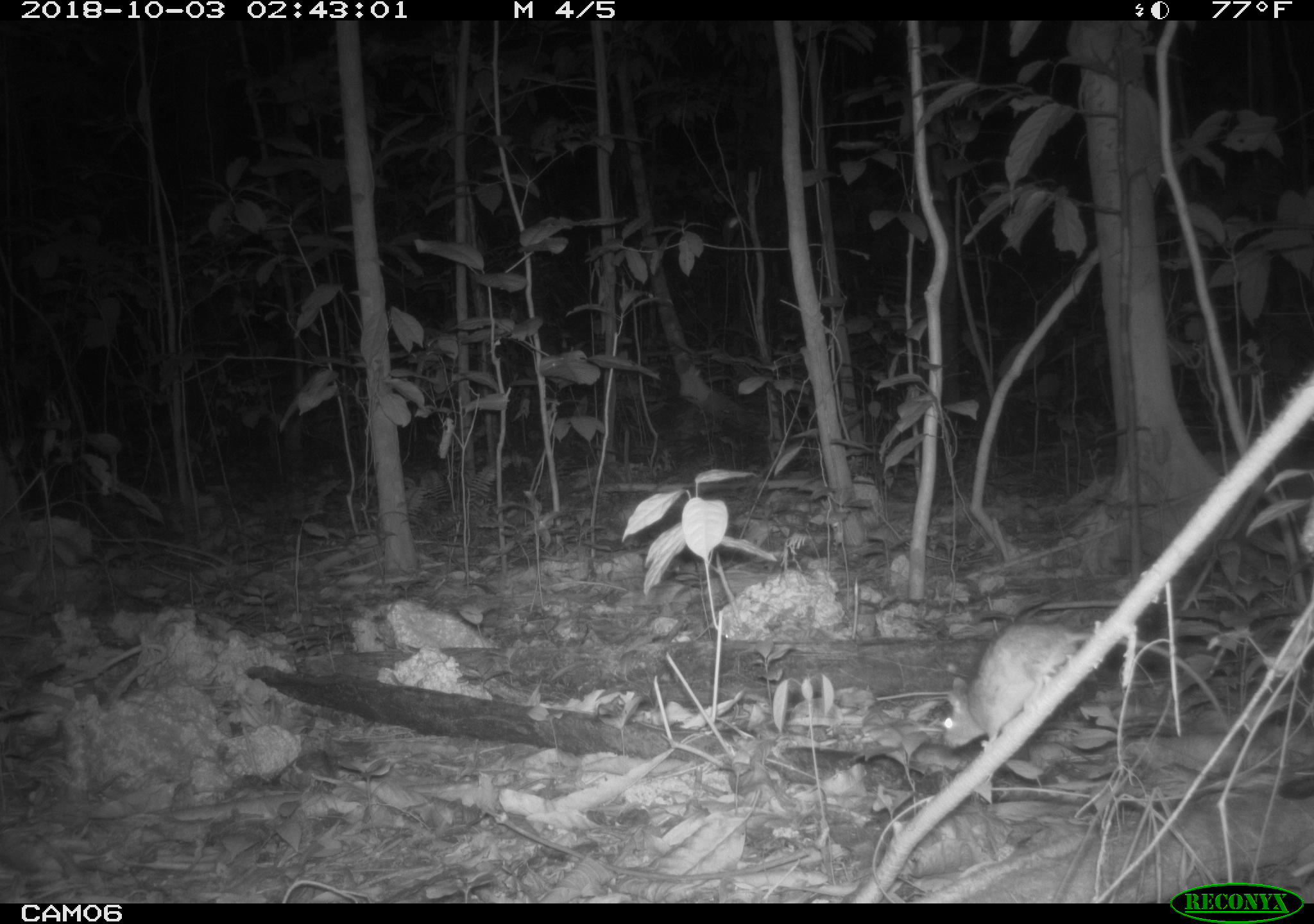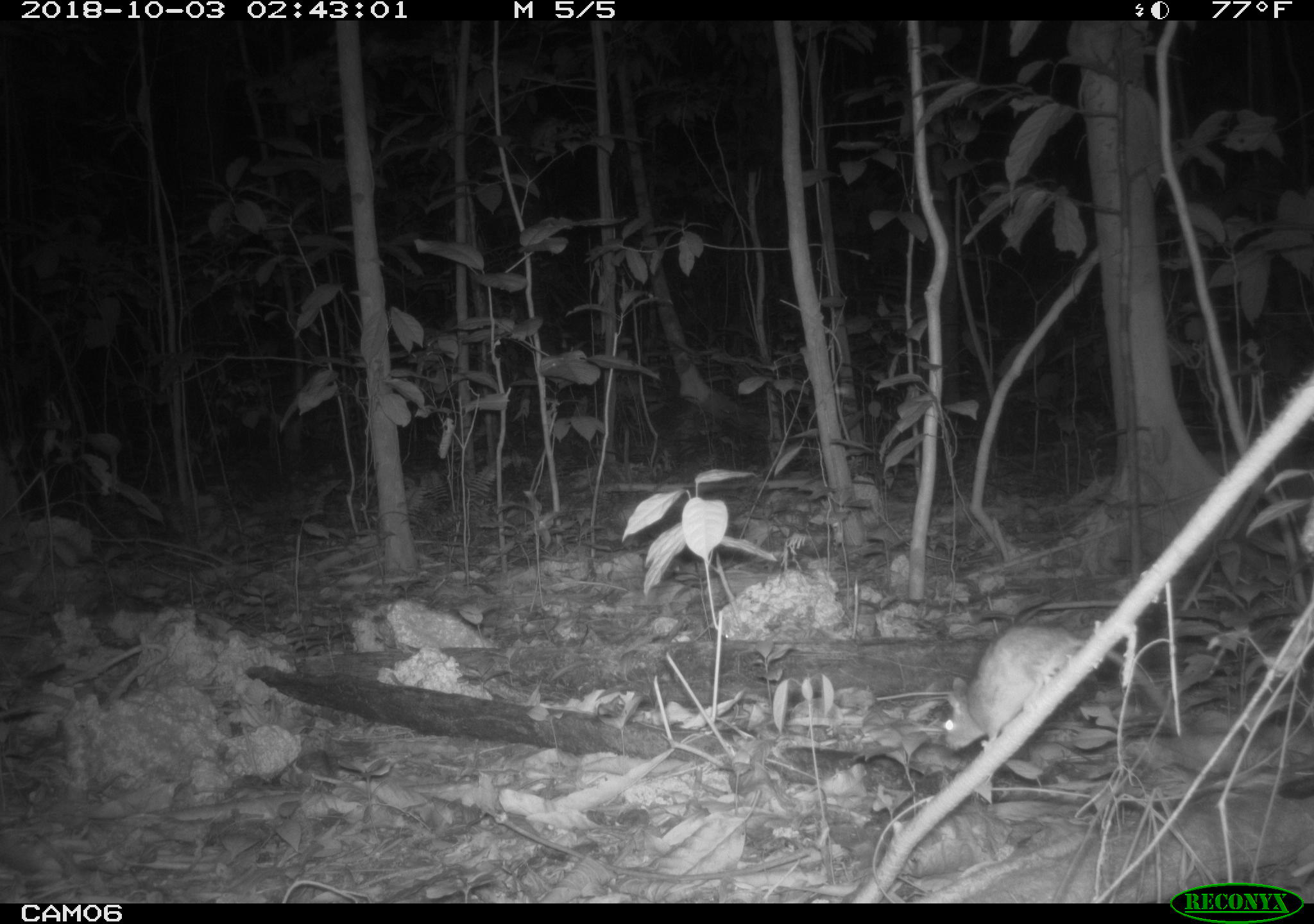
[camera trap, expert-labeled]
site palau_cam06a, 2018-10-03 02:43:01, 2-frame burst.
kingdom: Animalia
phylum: Chordata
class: Mammalia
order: Rodentia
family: Muridae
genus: Rattus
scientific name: Rattus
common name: rat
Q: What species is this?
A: Rat (Rattus).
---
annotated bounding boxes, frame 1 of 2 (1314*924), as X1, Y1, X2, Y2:
rat: 926, 604, 1242, 754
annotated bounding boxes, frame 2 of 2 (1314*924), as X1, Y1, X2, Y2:
rat: 931, 606, 1206, 769